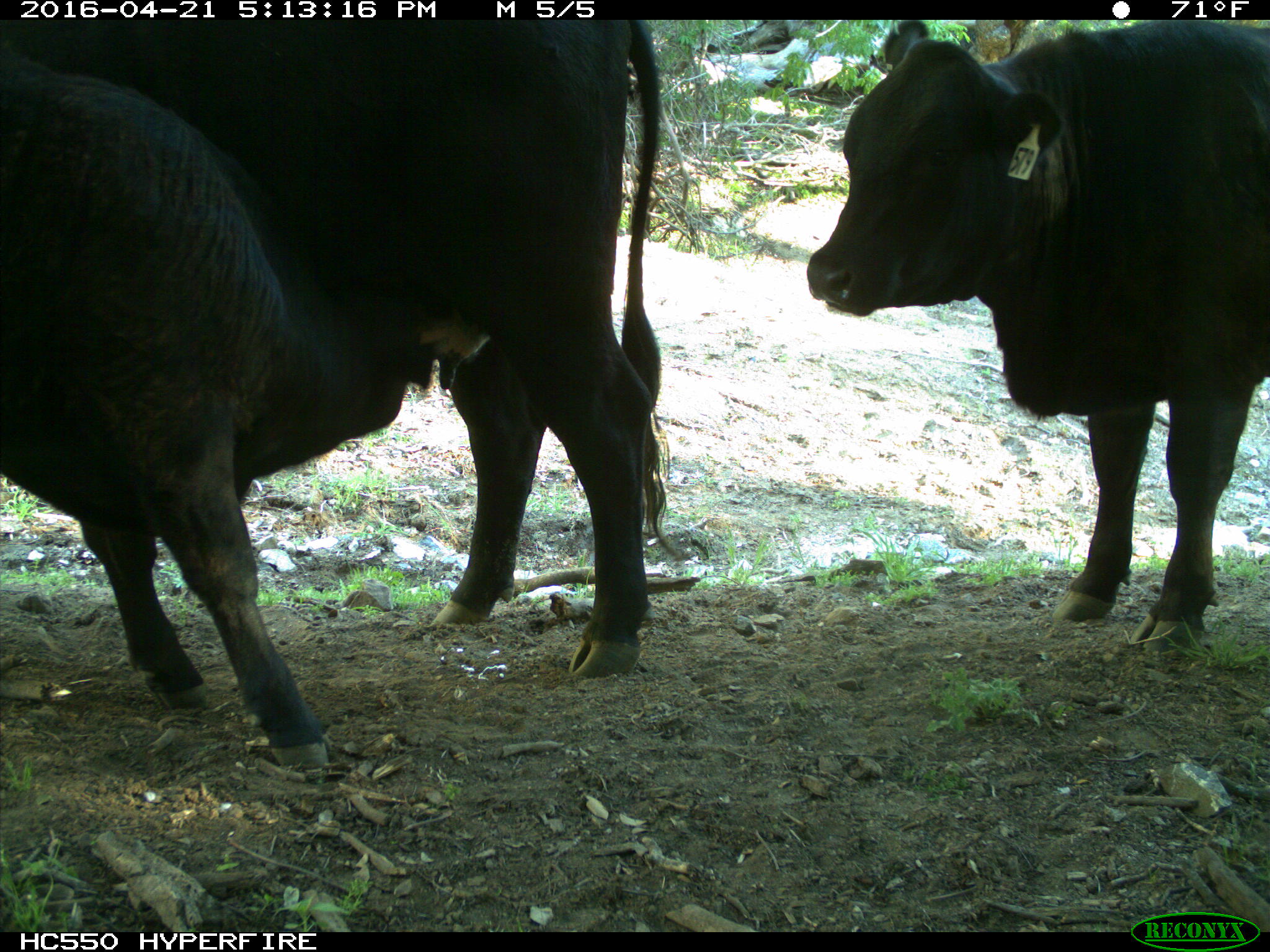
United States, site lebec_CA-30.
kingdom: Animalia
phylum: Chordata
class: Mammalia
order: Artiodactyla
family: Bovidae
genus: Bos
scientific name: Bos taurus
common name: domestic cow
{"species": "Bos taurus (domestic cow)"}